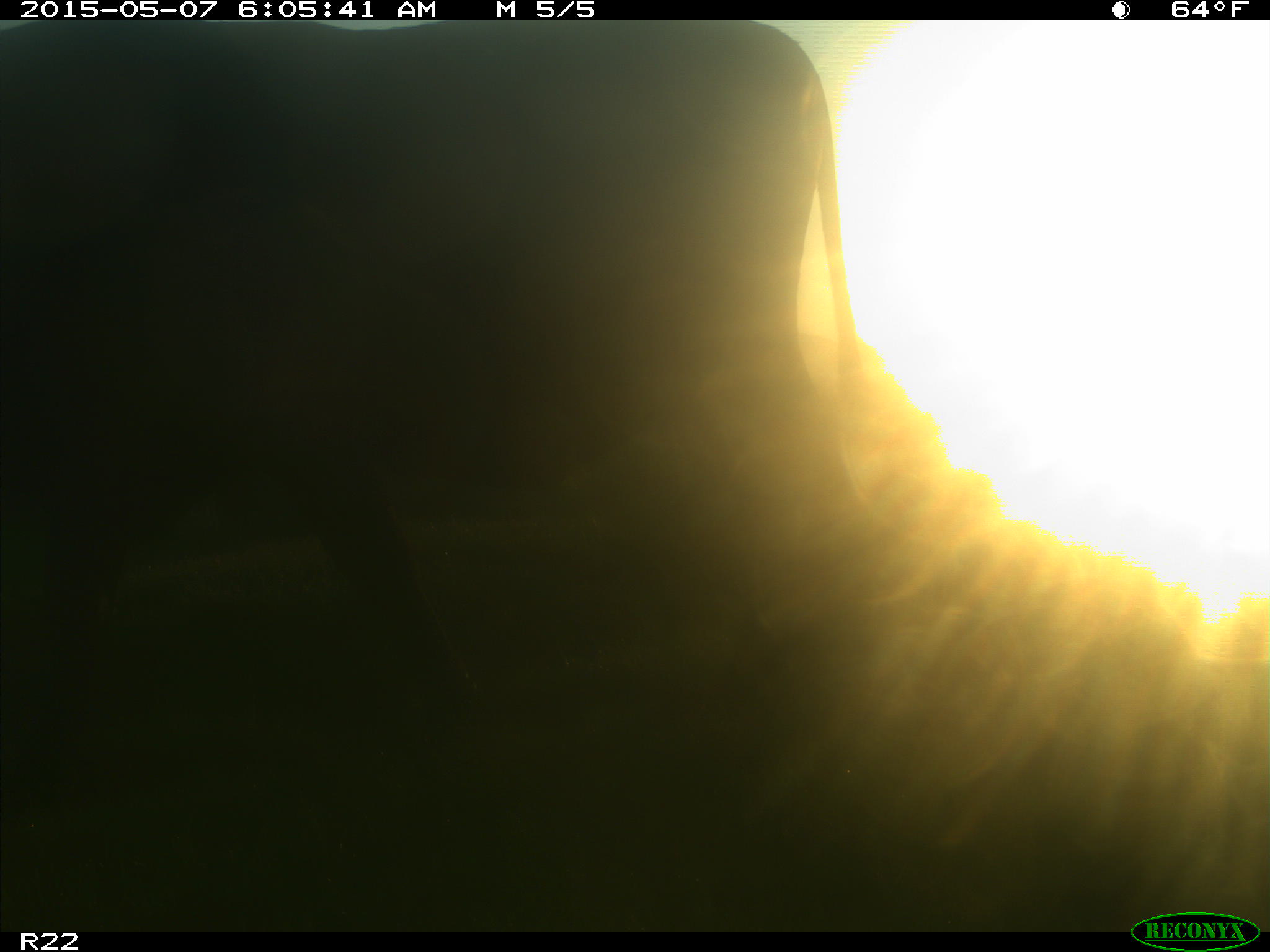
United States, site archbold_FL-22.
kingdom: Animalia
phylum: Chordata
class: Mammalia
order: Artiodactyla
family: Bovidae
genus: Bos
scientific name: Bos taurus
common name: domestic cow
Bos taurus (domestic cow).